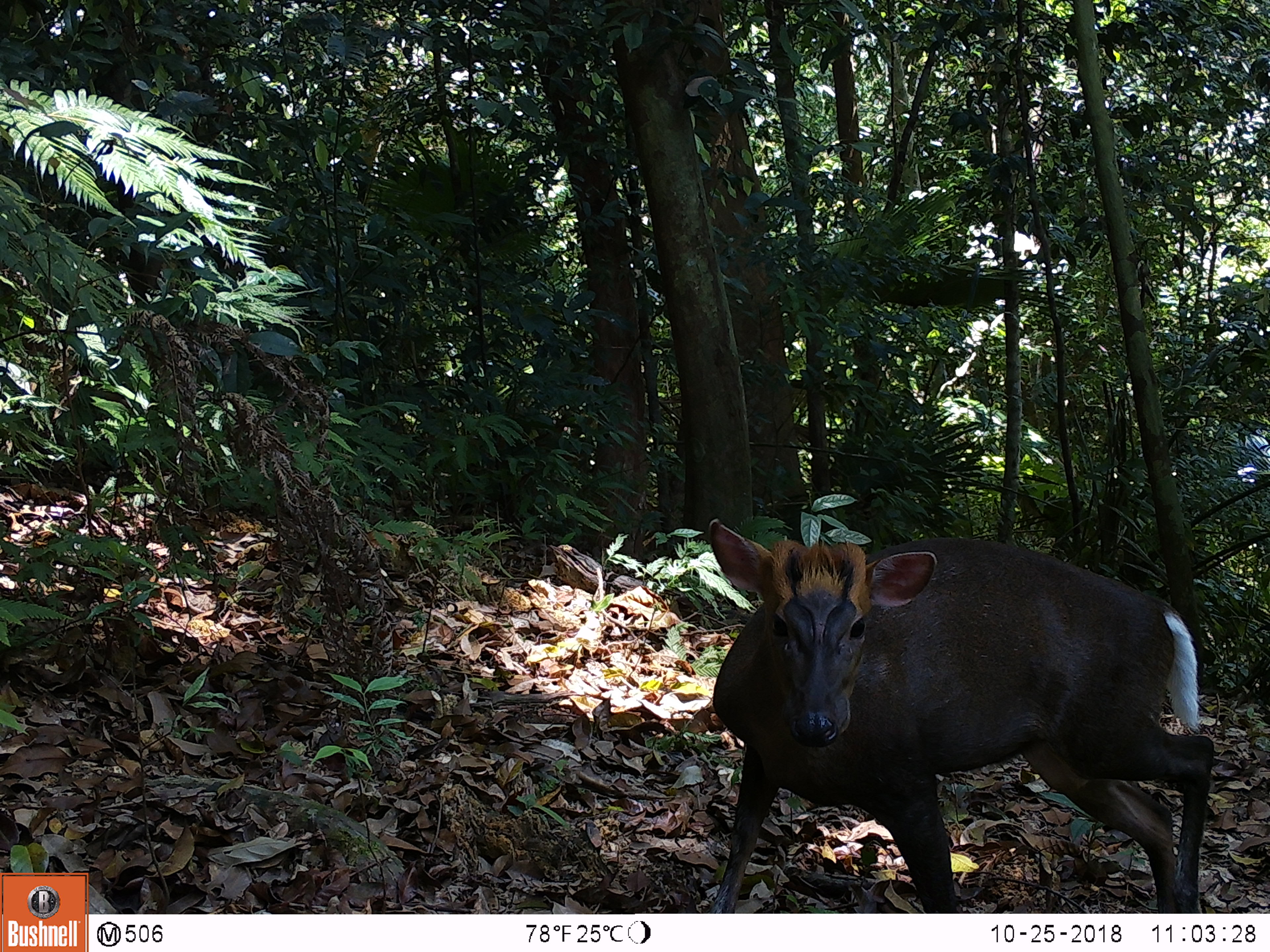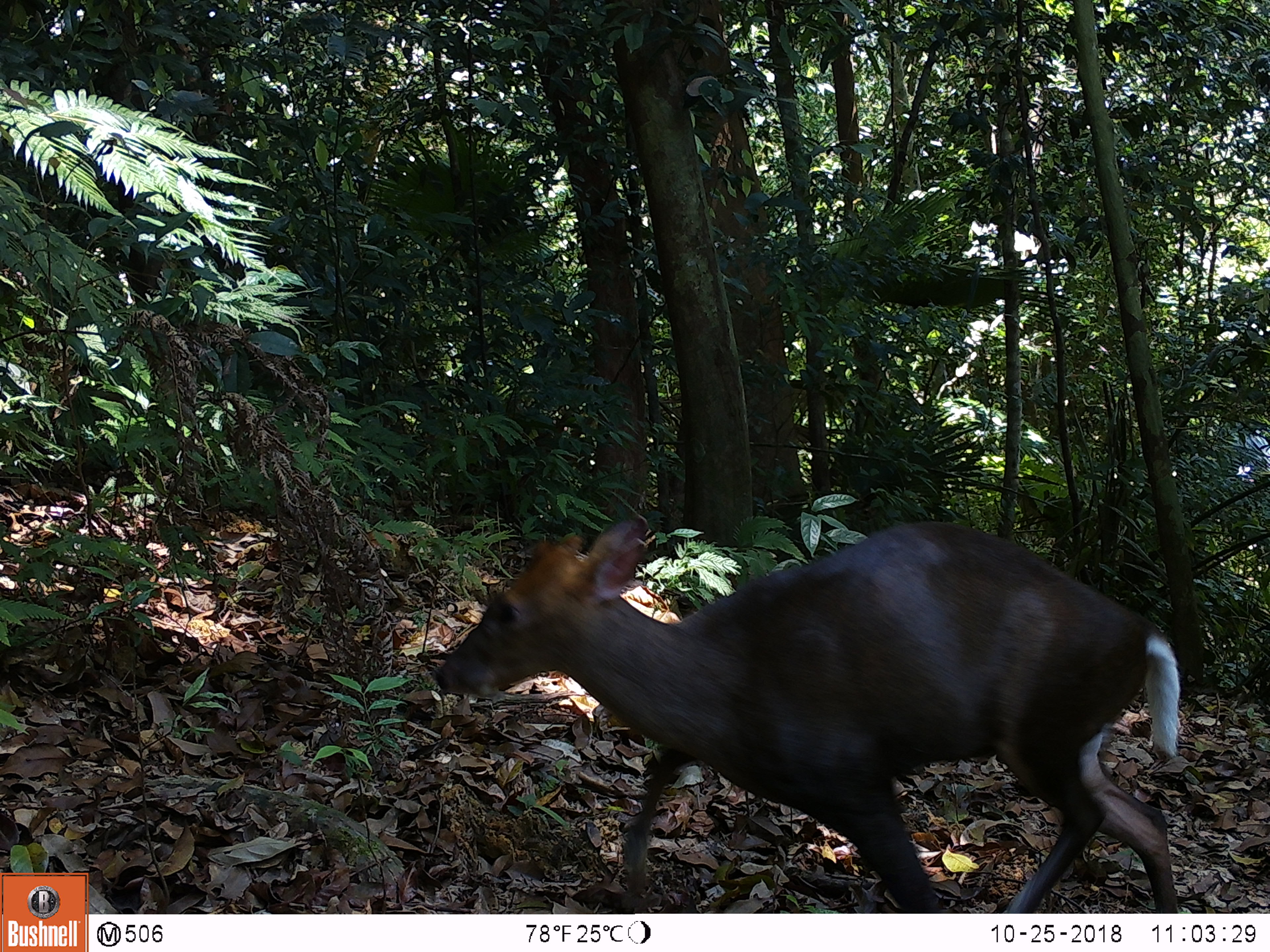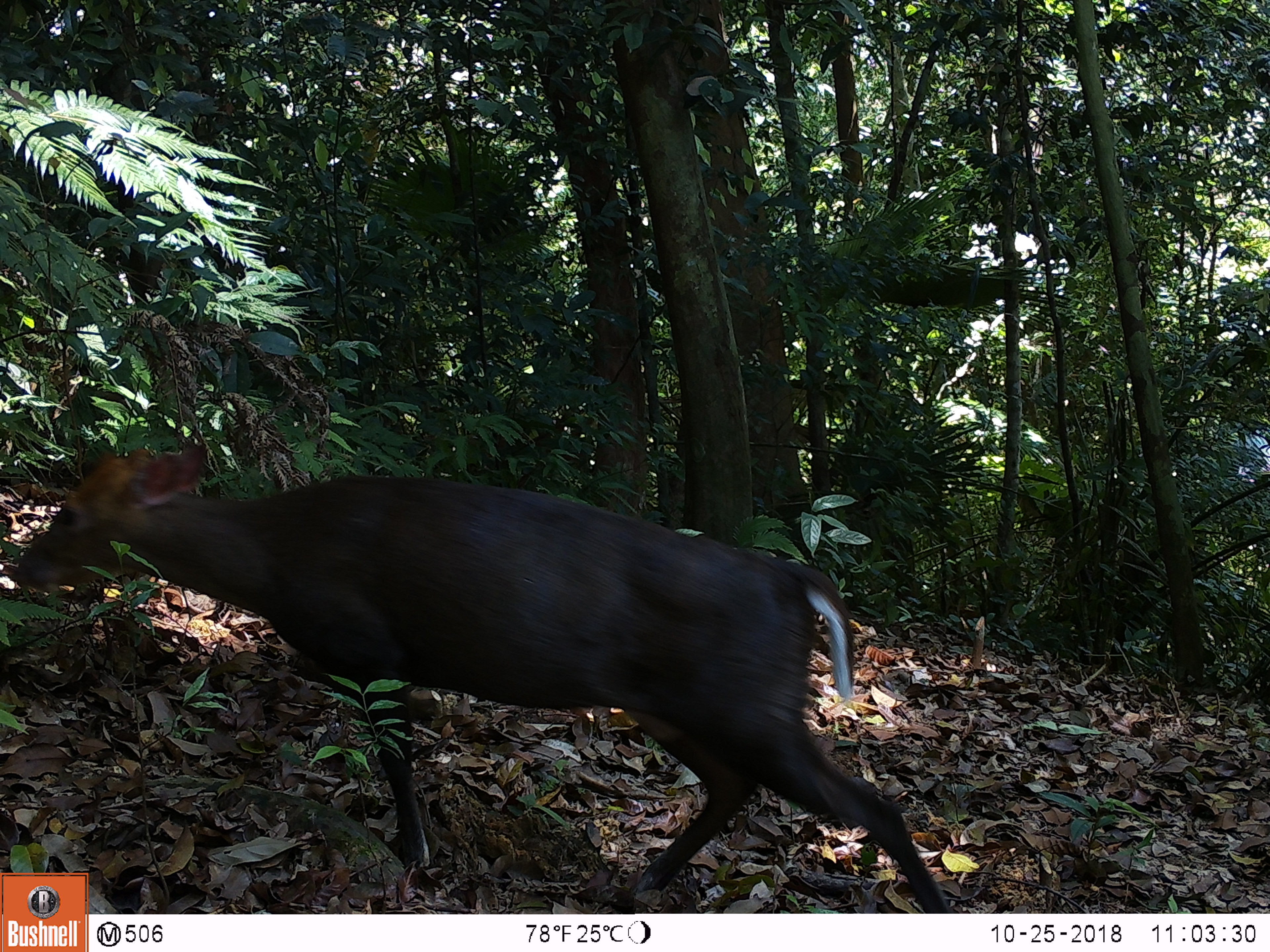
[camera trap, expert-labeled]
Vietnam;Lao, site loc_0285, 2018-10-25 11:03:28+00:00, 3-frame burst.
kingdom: Animalia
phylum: Chordata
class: Mammalia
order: Artiodactyla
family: Cervidae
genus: Muntiacus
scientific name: Muntiacus rooseveltorum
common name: roosevelt's muntjac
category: roosevelts muntjac group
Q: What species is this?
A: Roosevelts muntjac group (roosevelt's muntjac) (Muntiacus rooseveltorum).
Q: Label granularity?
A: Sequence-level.